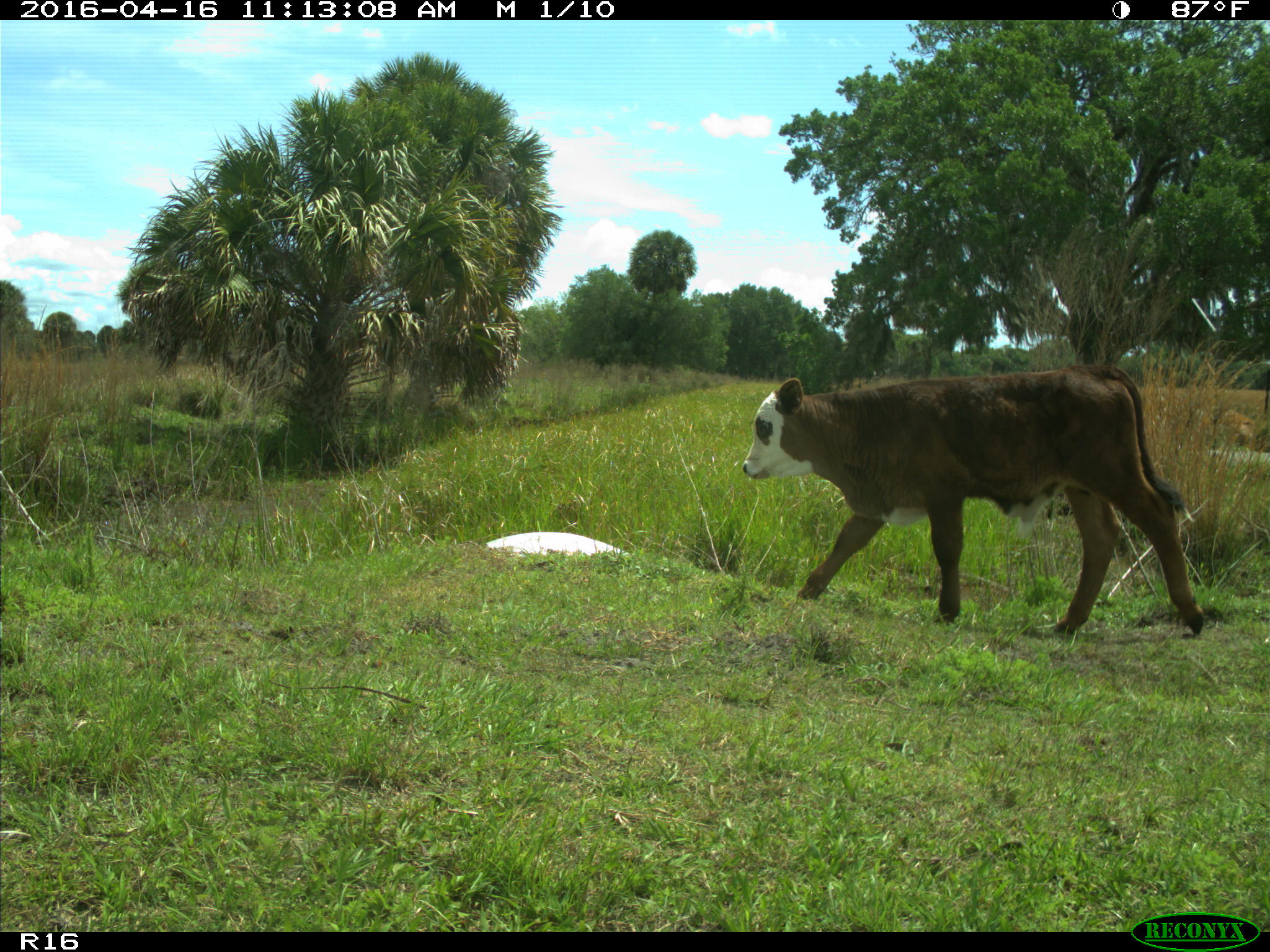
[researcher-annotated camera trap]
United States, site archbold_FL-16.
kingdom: Animalia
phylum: Chordata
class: Mammalia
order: Artiodactyla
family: Bovidae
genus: Bos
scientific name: Bos taurus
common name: domestic cow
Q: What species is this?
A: Bos taurus (domestic cow).